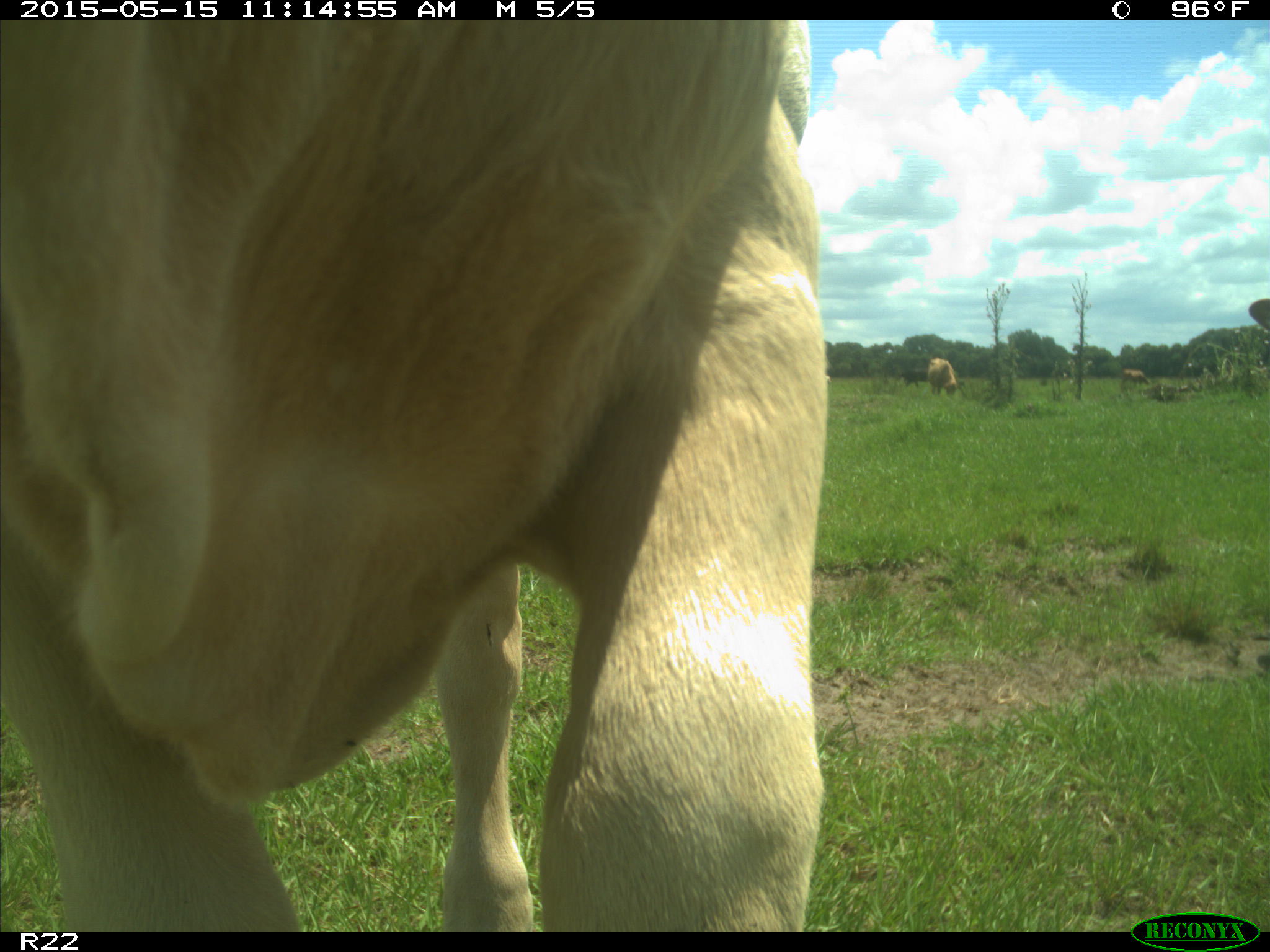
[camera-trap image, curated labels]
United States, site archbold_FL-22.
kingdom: Animalia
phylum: Chordata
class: Mammalia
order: Artiodactyla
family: Bovidae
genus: Bos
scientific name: Bos taurus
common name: domestic cow